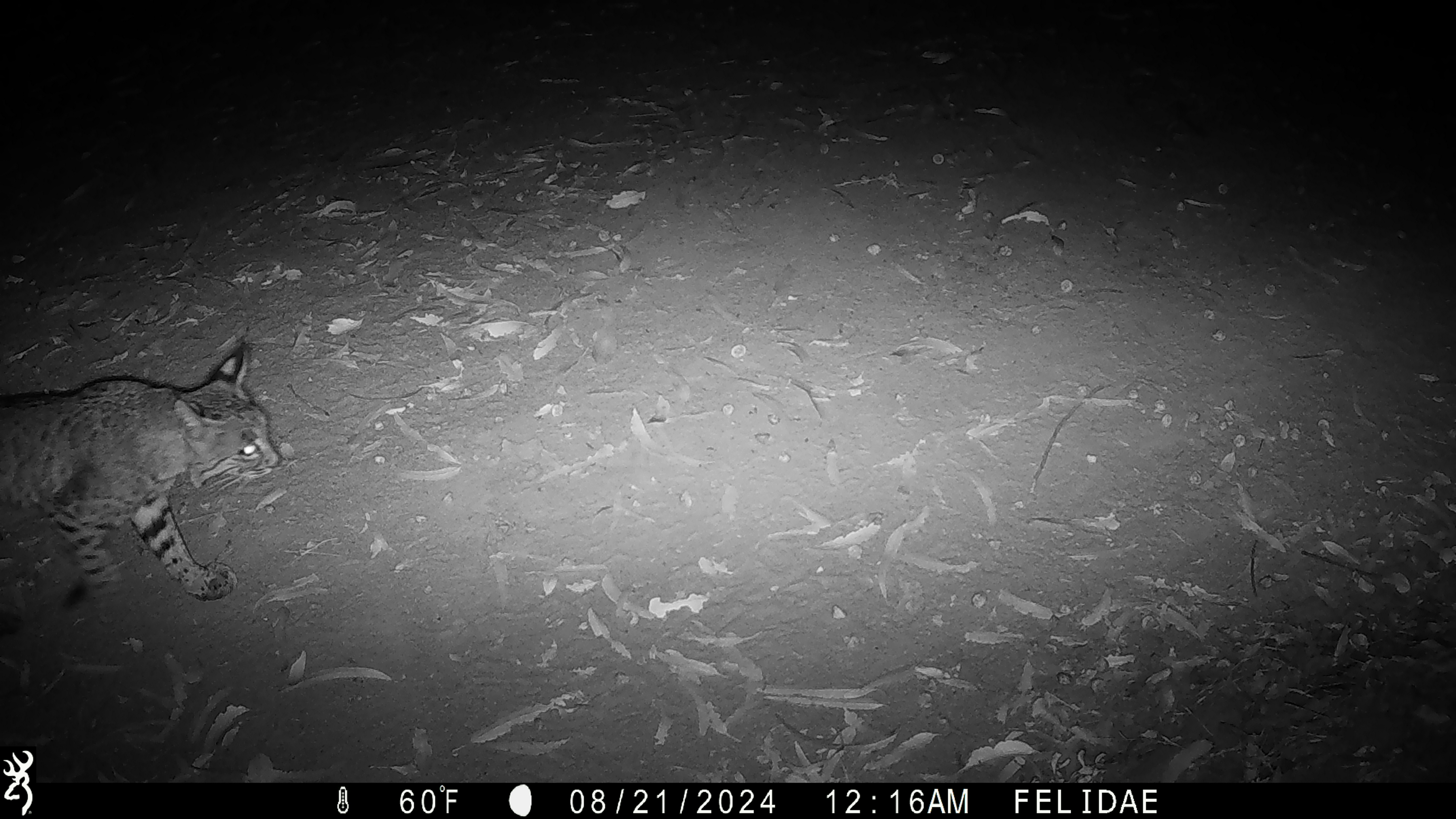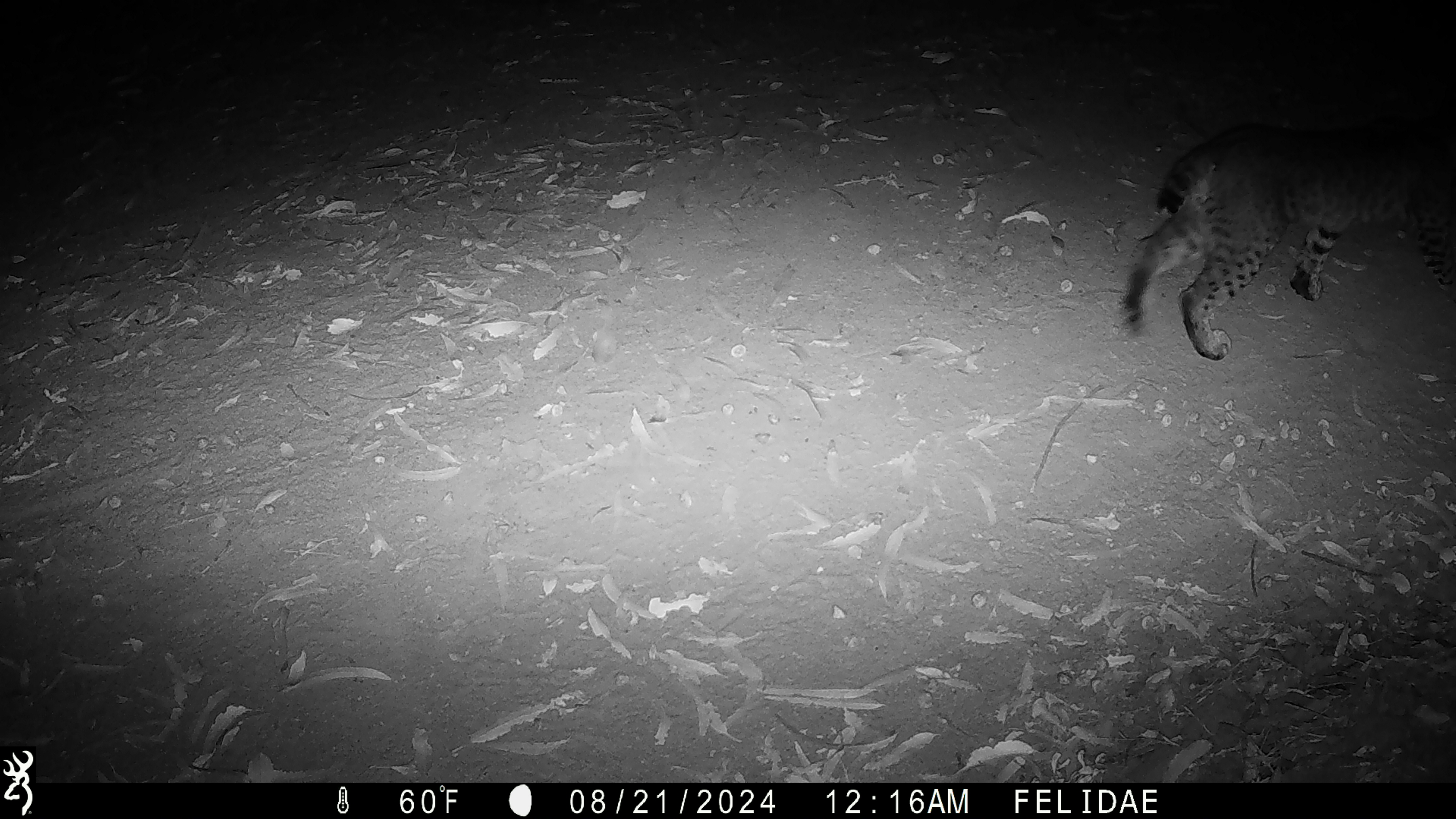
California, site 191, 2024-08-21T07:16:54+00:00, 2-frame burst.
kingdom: Animalia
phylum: Chordata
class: Mammalia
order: Carnivora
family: Felidae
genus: Lynx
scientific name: Lynx rufus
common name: bobcat